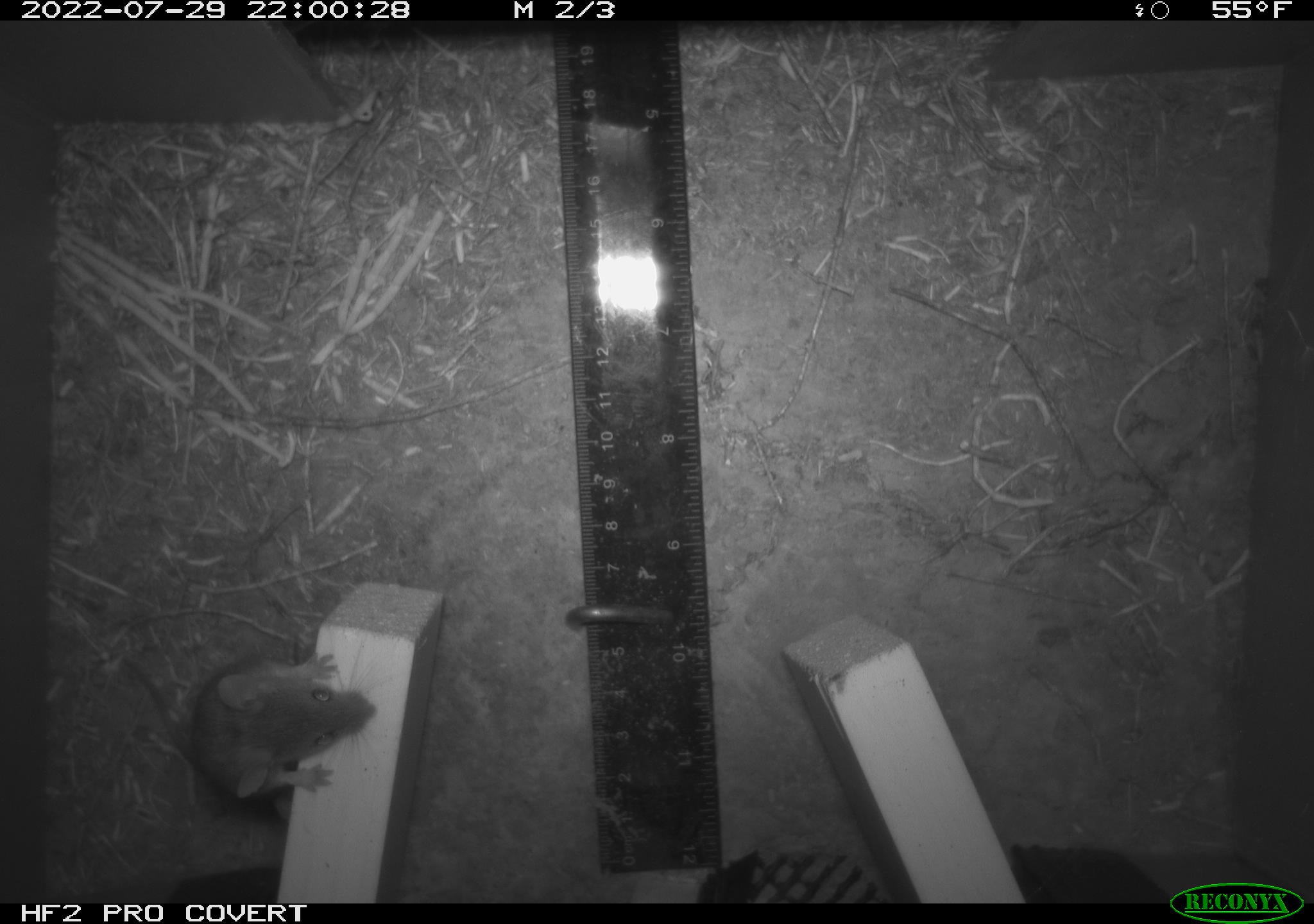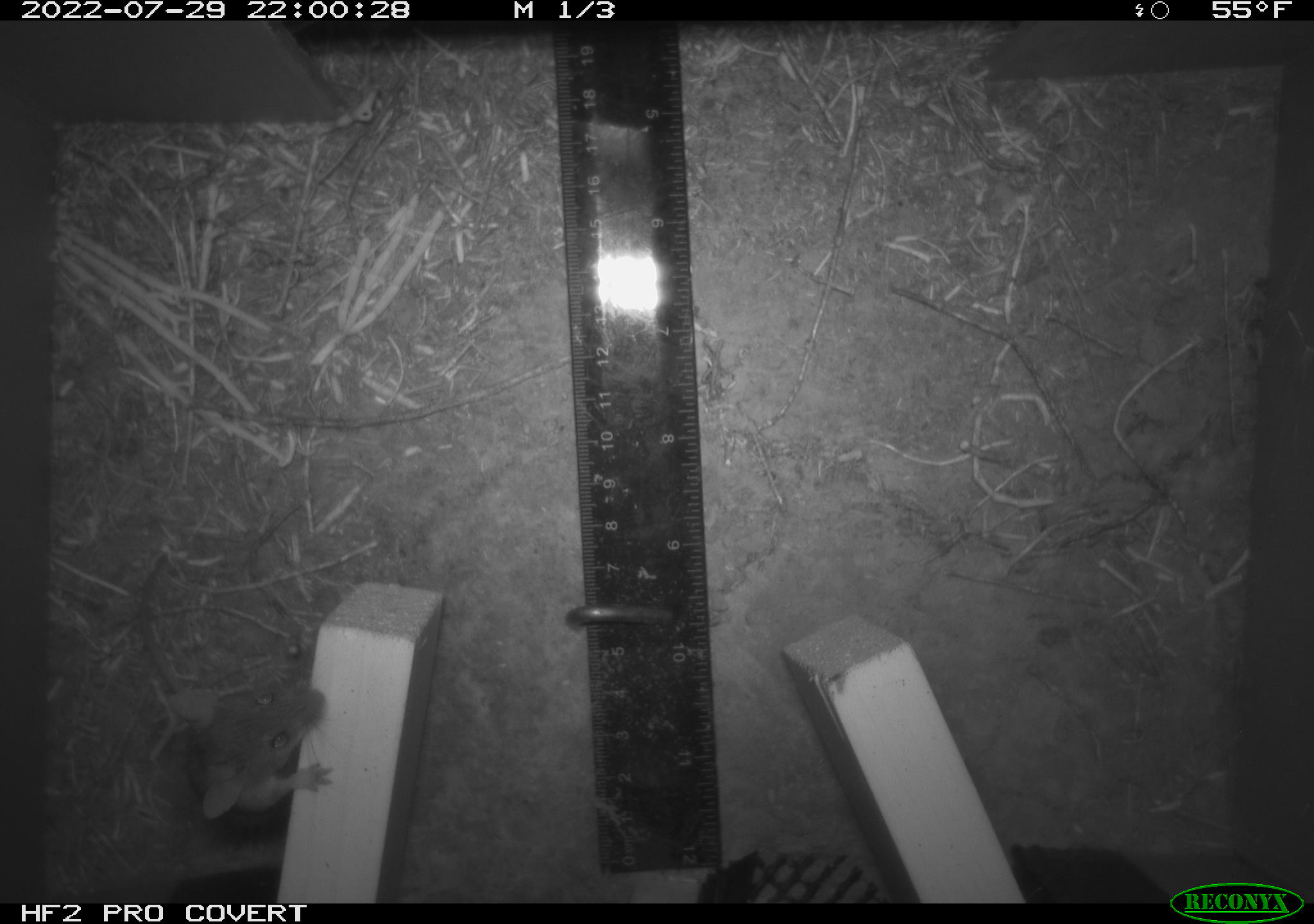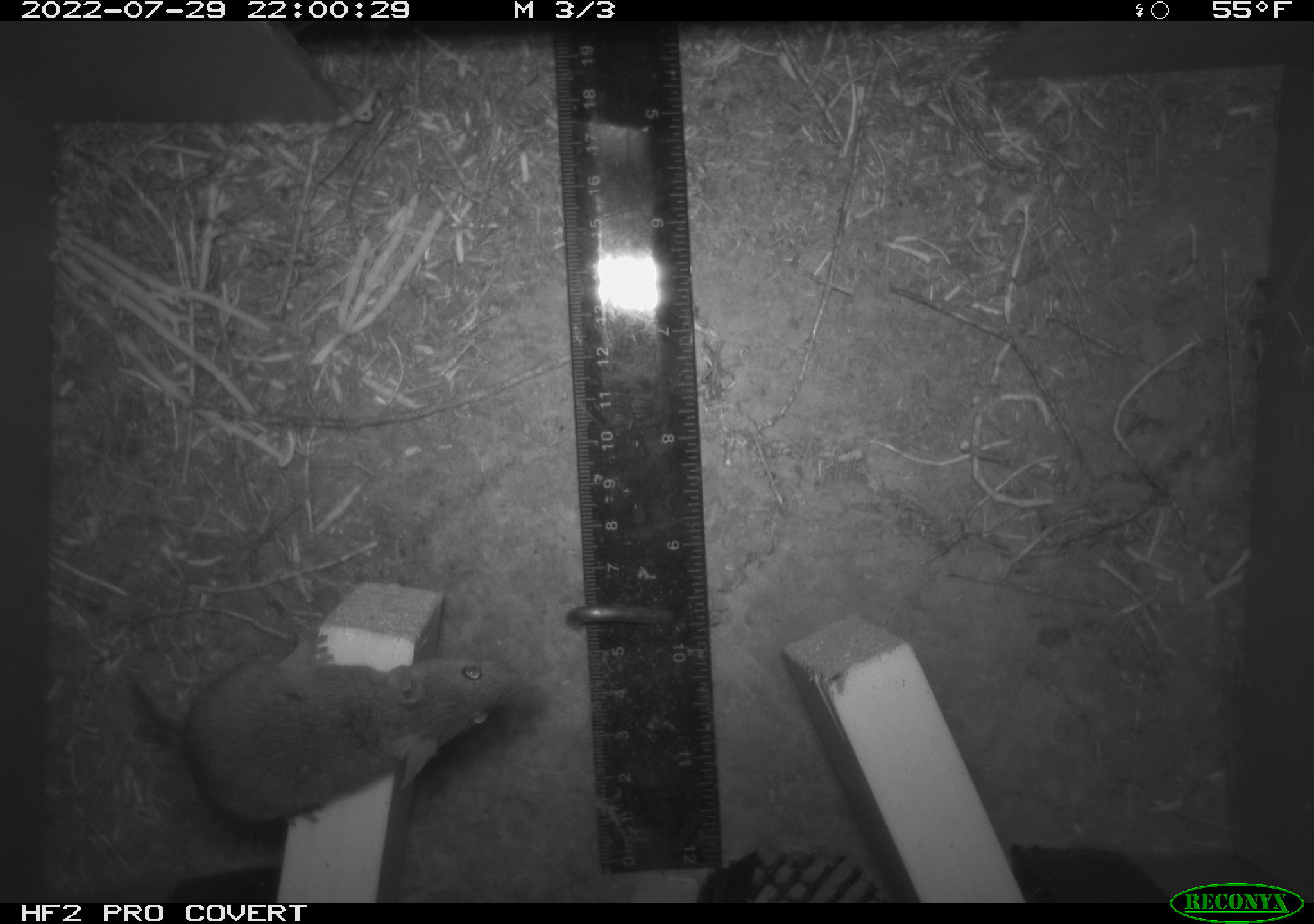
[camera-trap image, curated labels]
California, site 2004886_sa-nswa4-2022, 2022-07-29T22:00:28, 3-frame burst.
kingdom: Animalia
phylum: Chordata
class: Mammalia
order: Rodentia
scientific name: Rodentia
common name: rodent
Rodent (Rodentia).